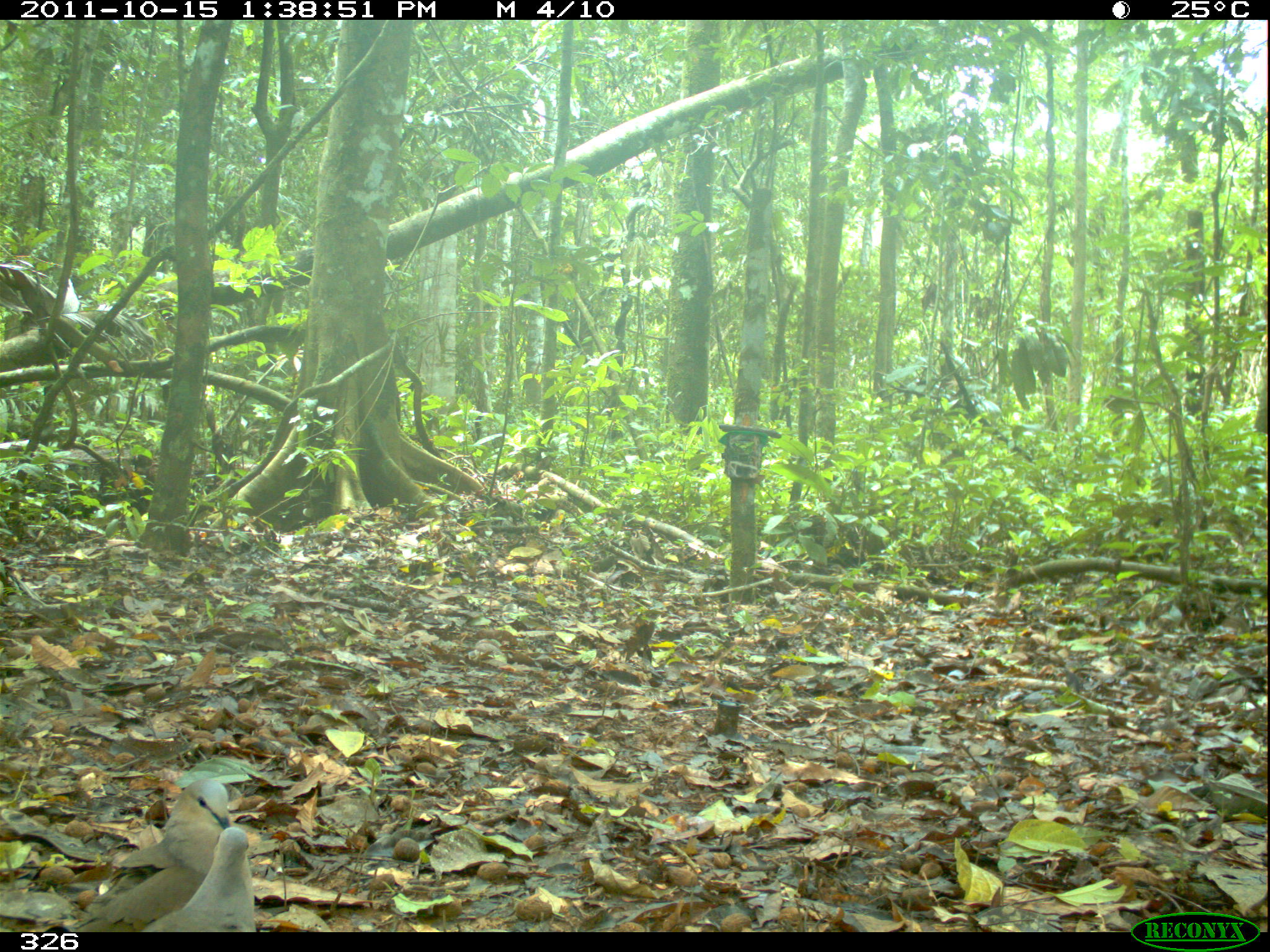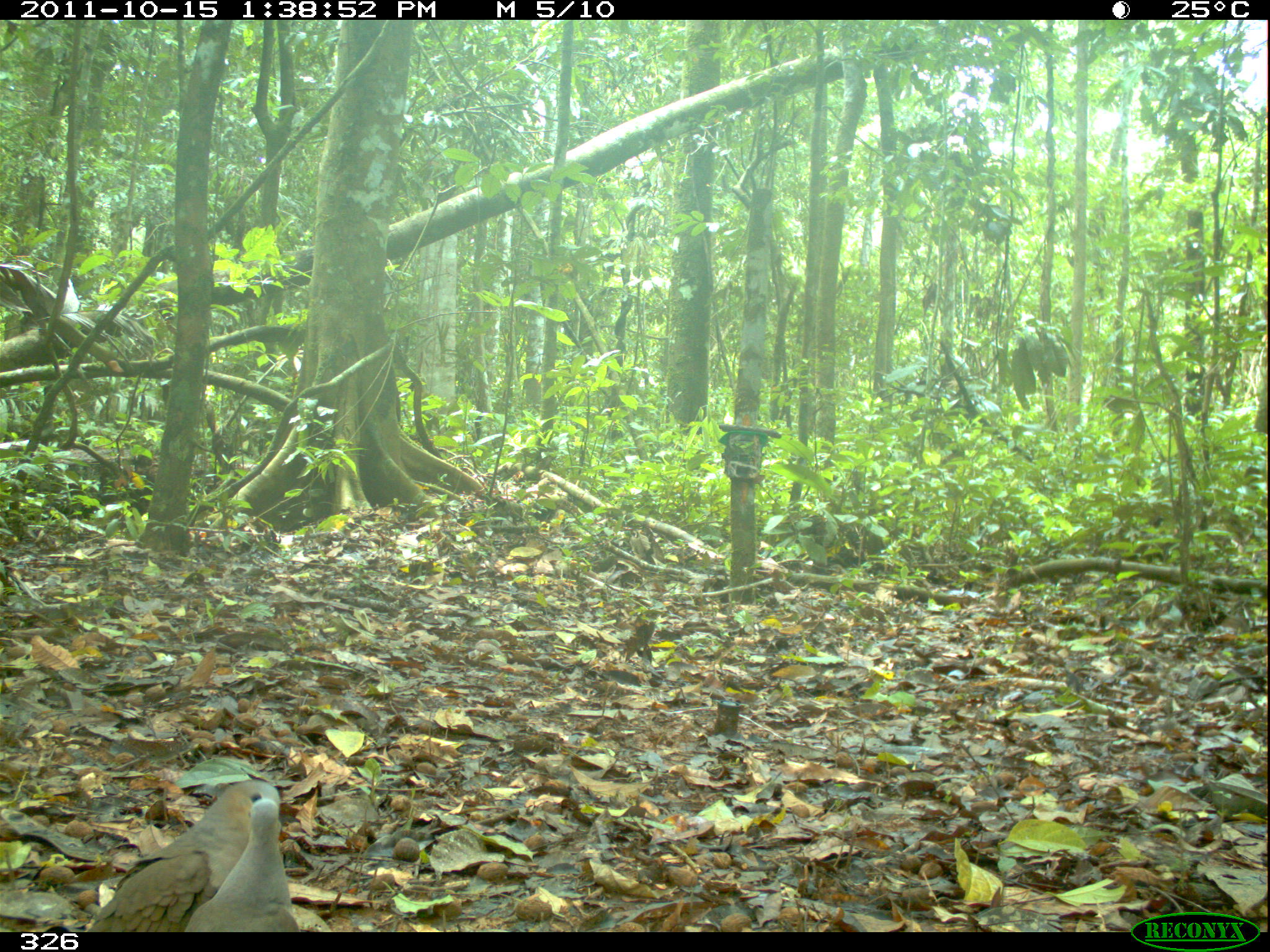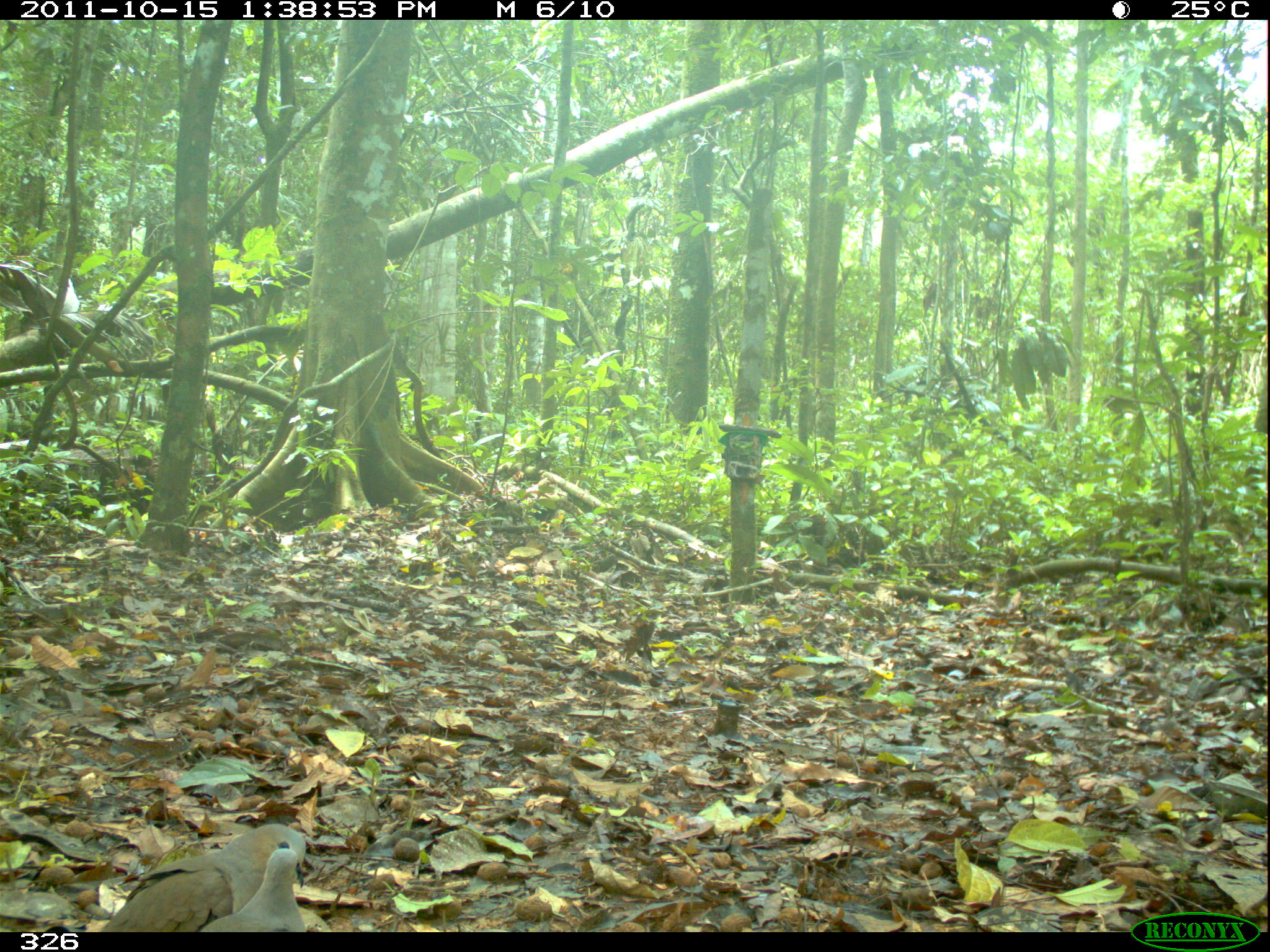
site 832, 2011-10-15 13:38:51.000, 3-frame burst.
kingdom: Animalia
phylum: Chordata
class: Aves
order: Columbiformes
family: Columbidae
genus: Leptotila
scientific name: Leptotila verreauxi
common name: white-tipped dove